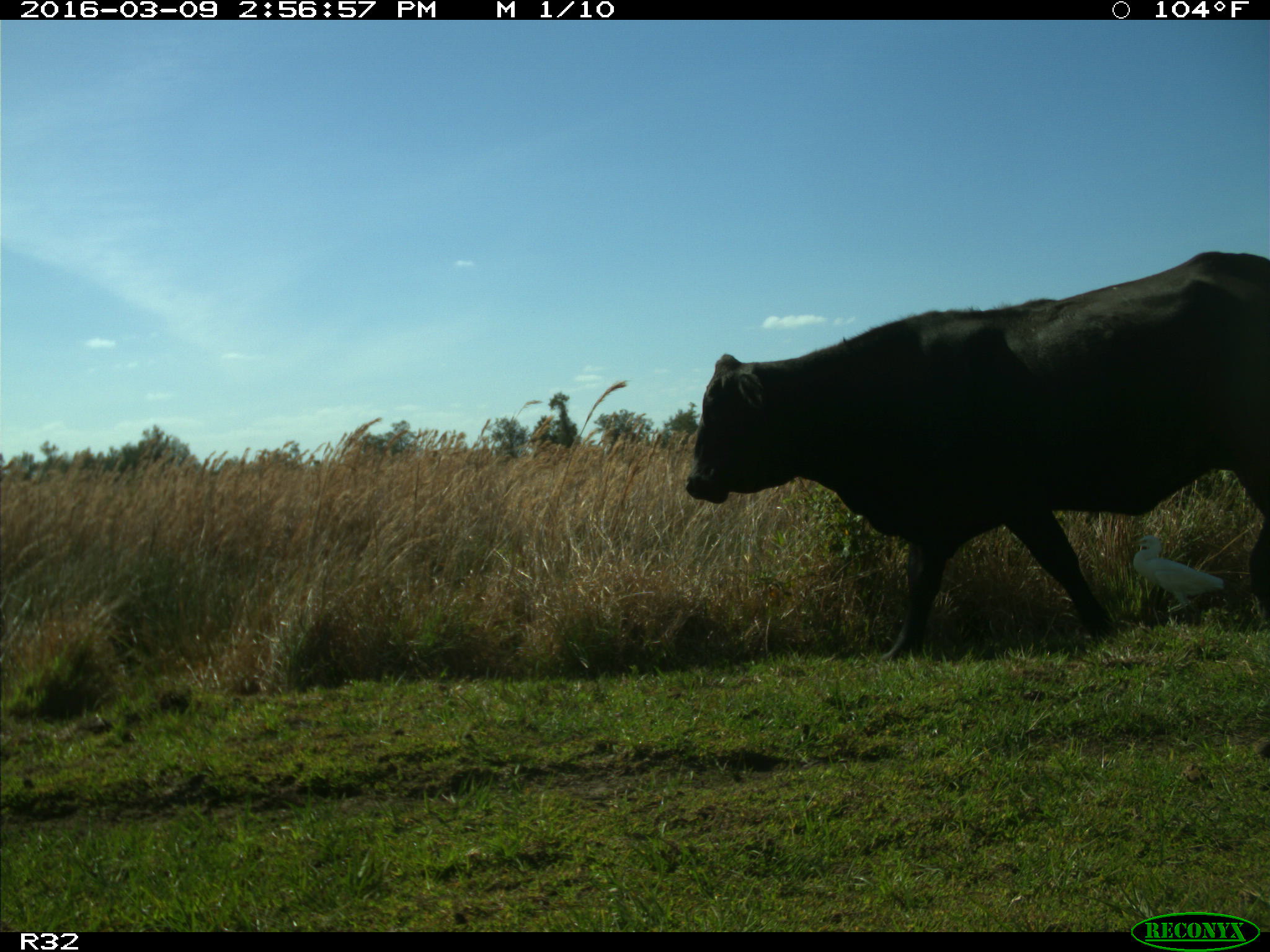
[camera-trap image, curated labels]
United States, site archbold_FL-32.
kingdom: Animalia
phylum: Chordata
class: Mammalia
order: Artiodactyla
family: Bovidae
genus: Bos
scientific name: Bos taurus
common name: domestic cow